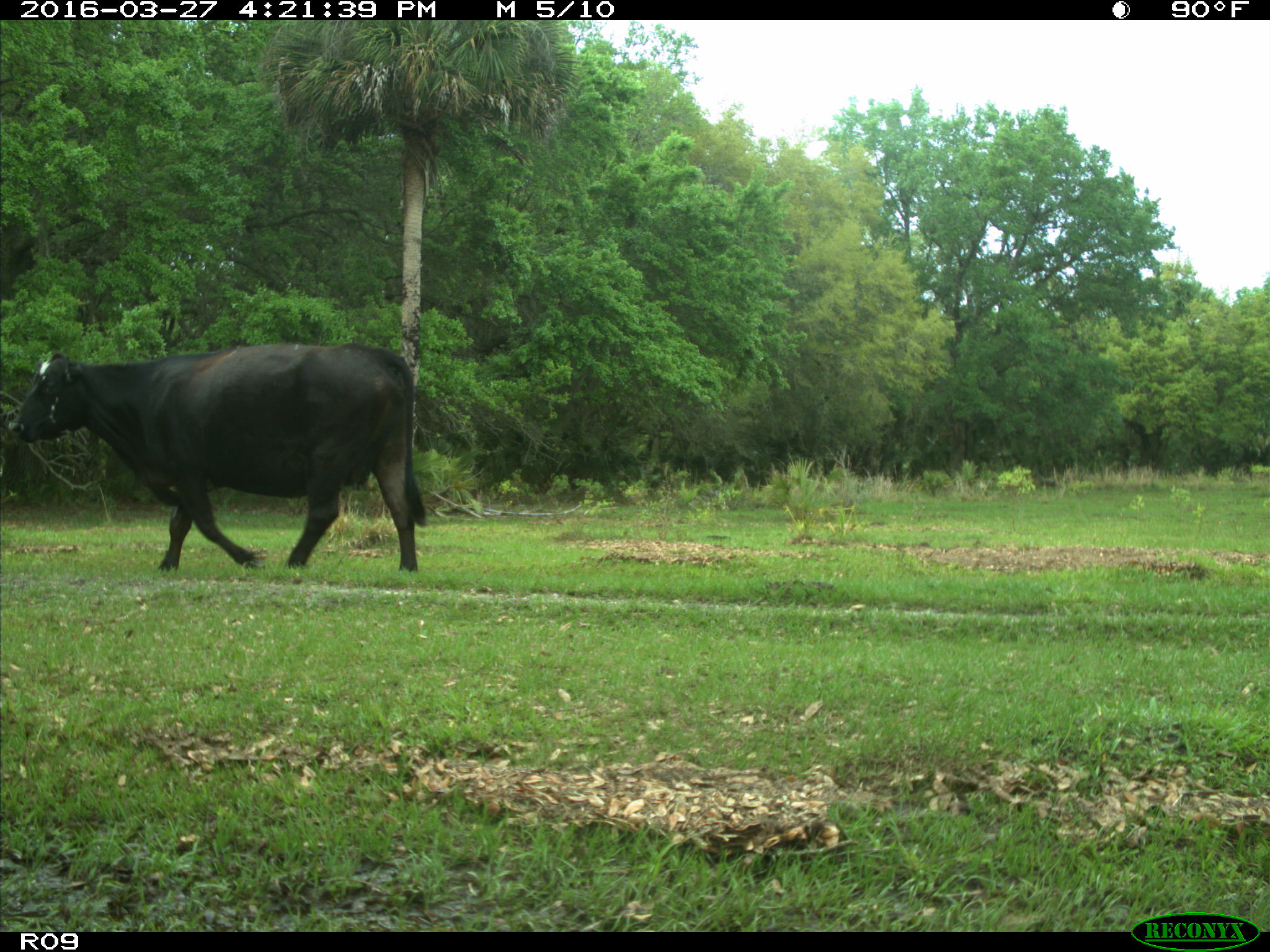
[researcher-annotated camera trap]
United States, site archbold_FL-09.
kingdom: Animalia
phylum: Chordata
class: Mammalia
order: Artiodactyla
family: Bovidae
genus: Bos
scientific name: Bos taurus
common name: domestic cow